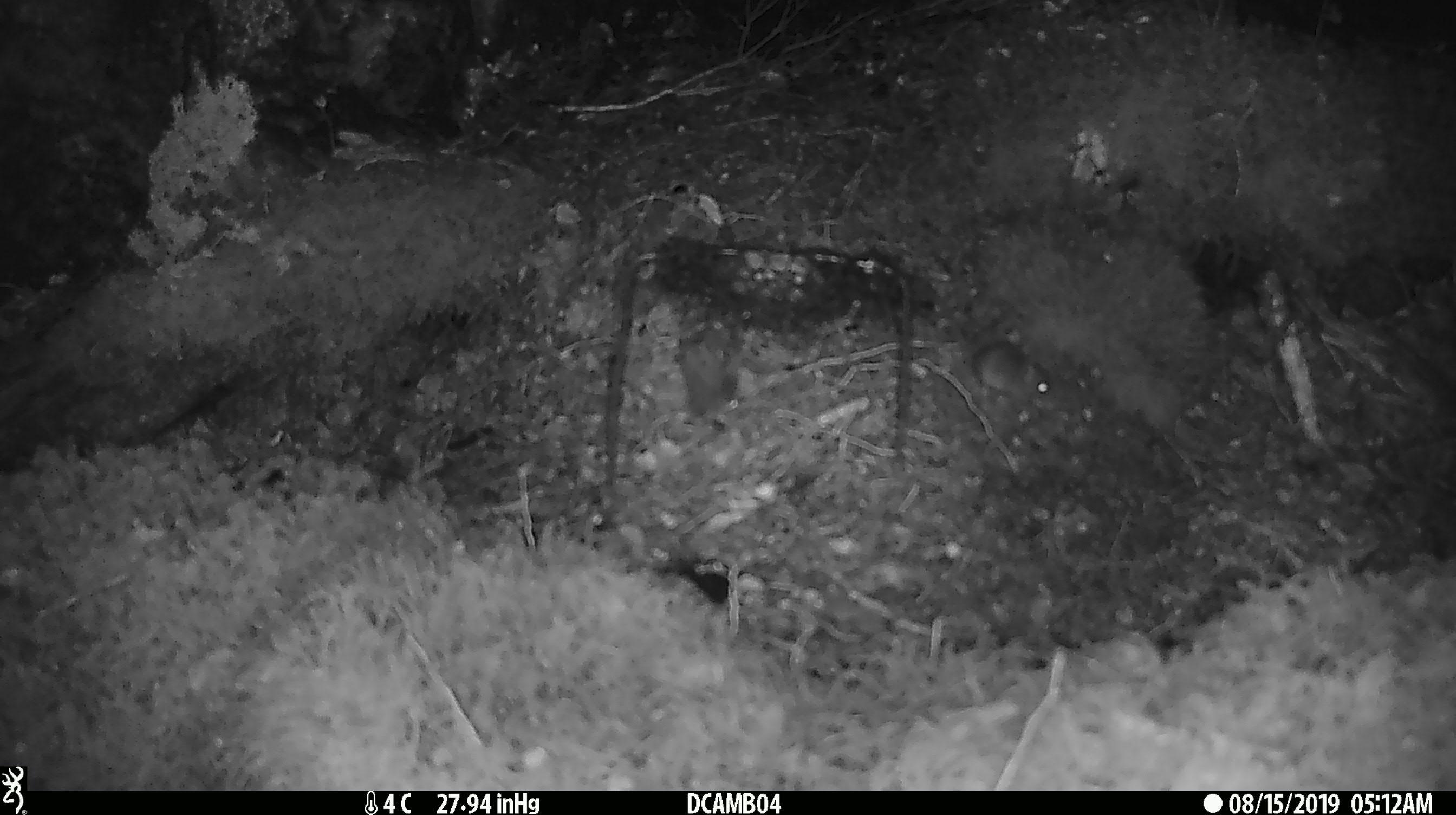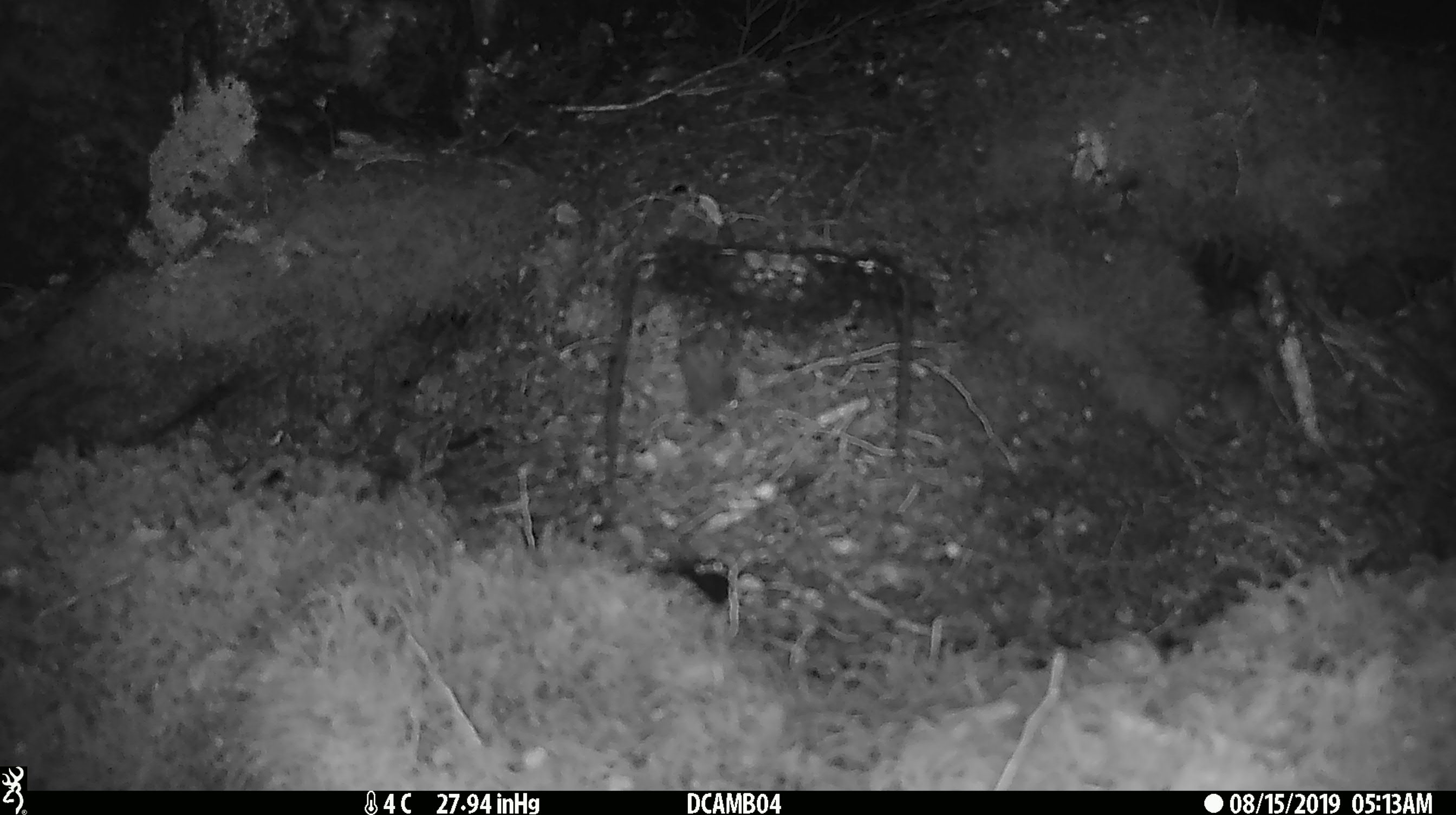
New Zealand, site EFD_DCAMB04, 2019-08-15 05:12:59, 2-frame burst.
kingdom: Animalia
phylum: Chordata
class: Mammalia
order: Rodentia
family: Muridae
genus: Mus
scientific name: Mus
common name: mouse